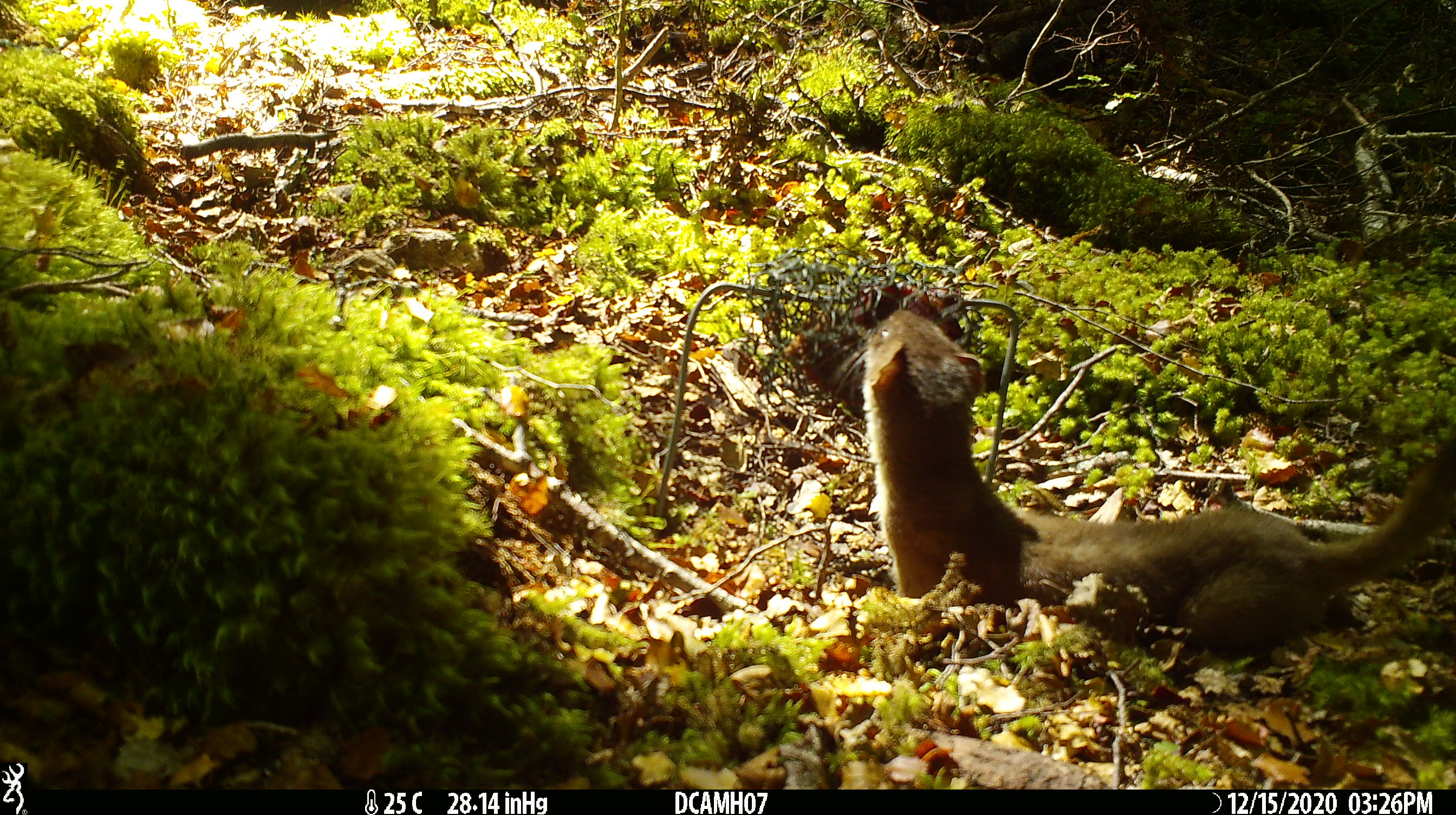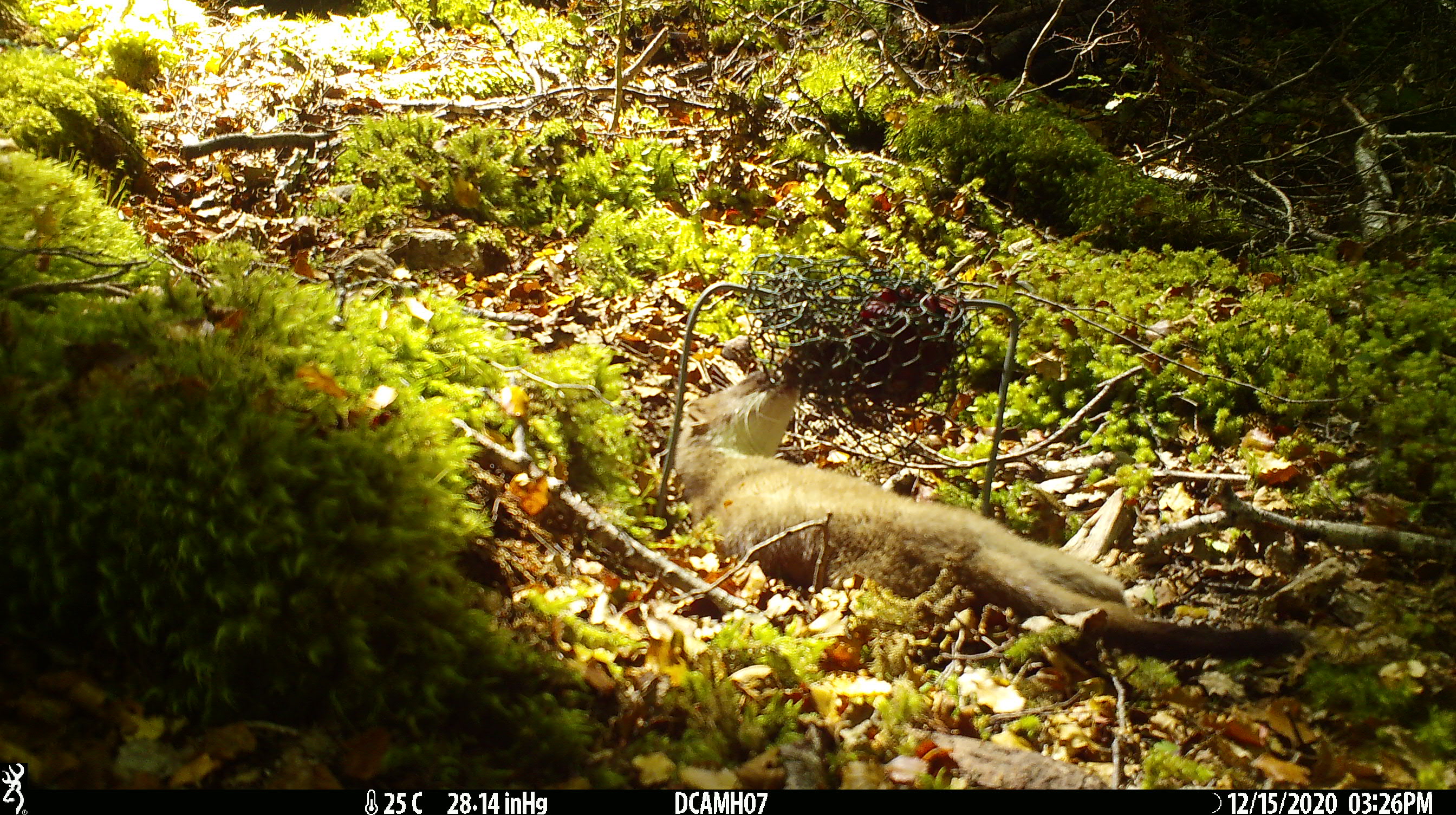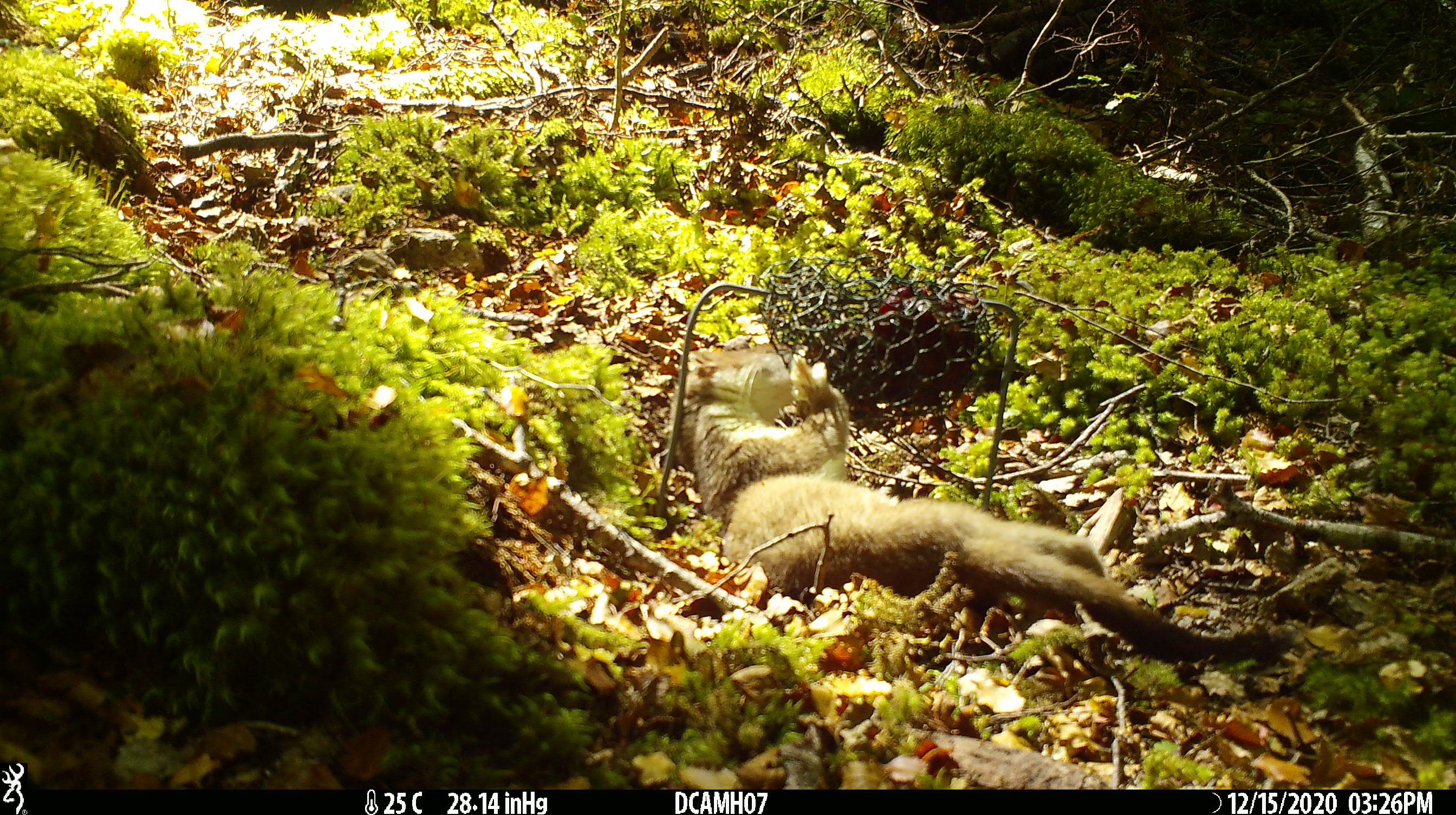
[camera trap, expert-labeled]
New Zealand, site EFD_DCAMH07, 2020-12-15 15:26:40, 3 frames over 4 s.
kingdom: Animalia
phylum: Chordata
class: Mammalia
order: Carnivora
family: Mustelidae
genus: Mustela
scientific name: Mustela erminea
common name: stoat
Stoat (Mustela erminea).